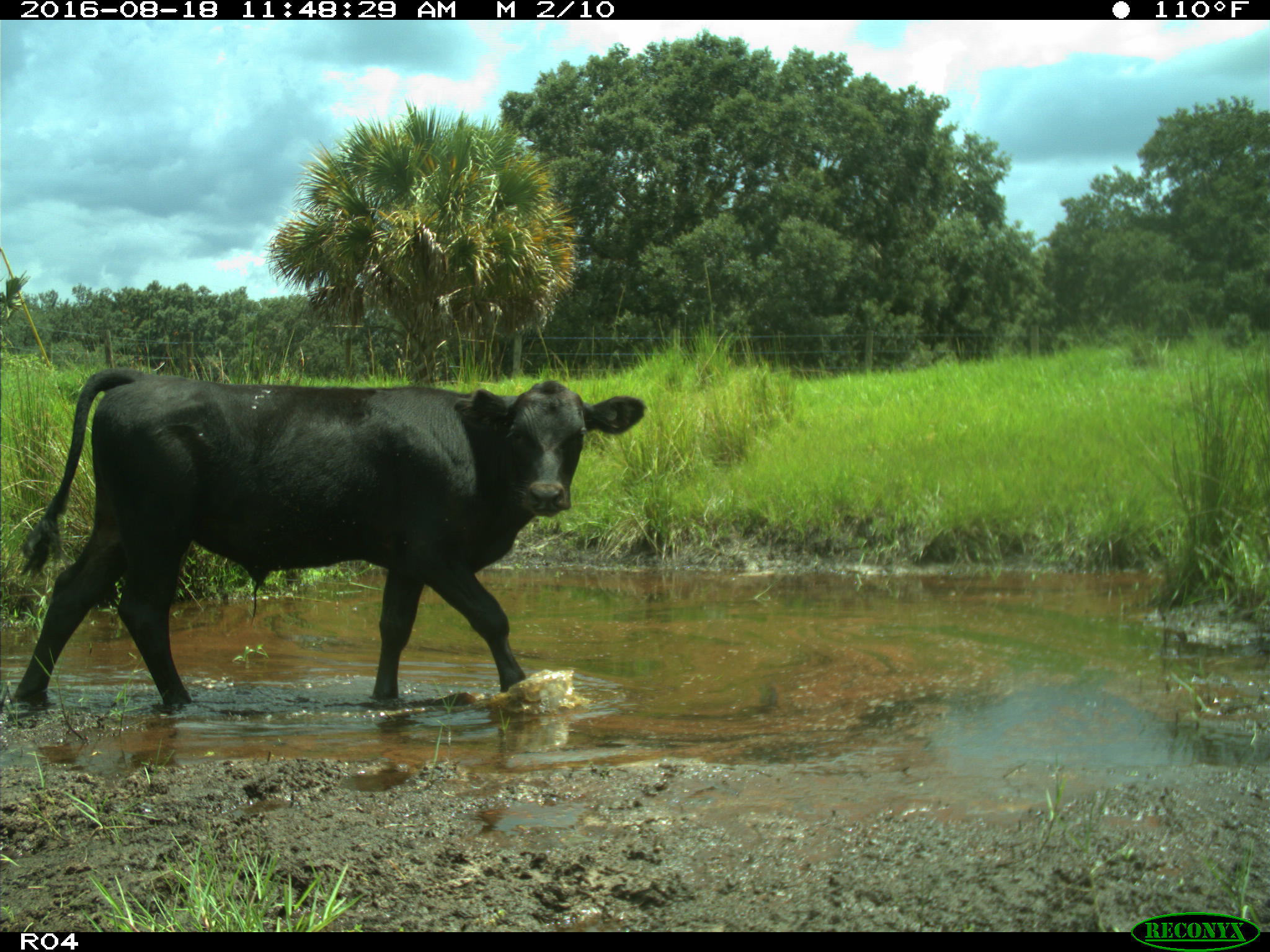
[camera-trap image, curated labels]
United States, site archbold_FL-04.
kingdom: Animalia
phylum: Chordata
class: Mammalia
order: Artiodactyla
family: Bovidae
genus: Bos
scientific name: Bos taurus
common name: domestic cow